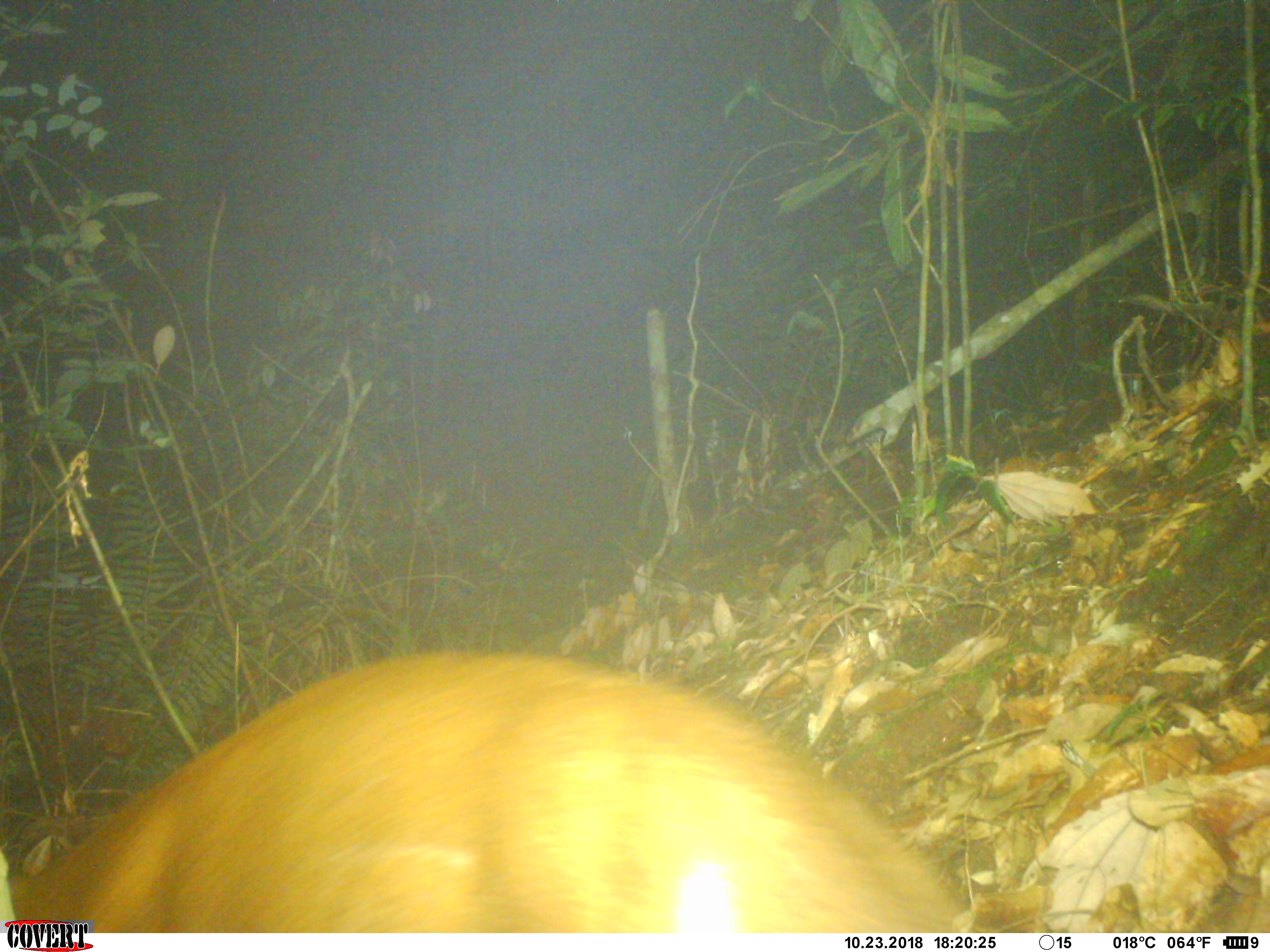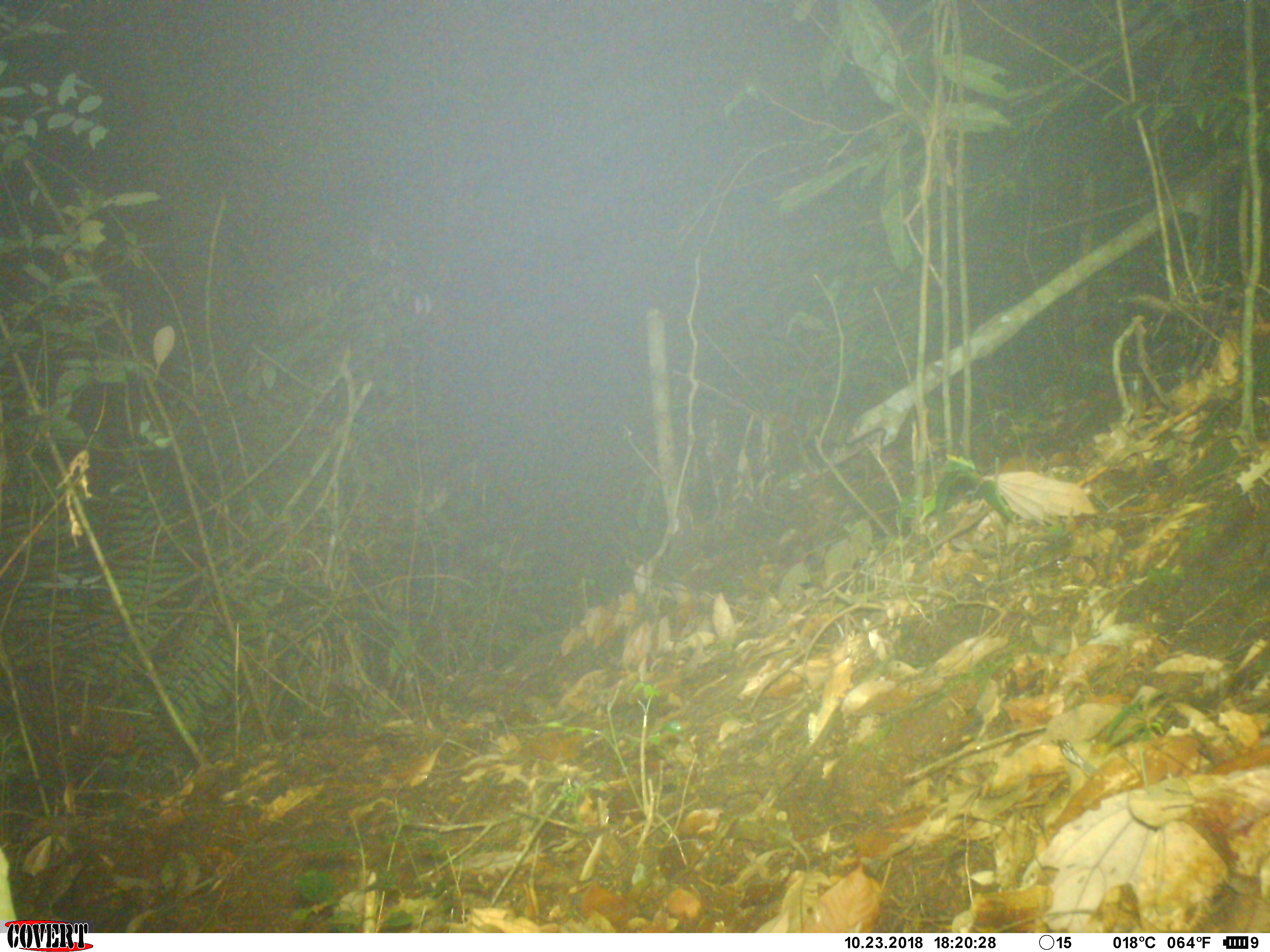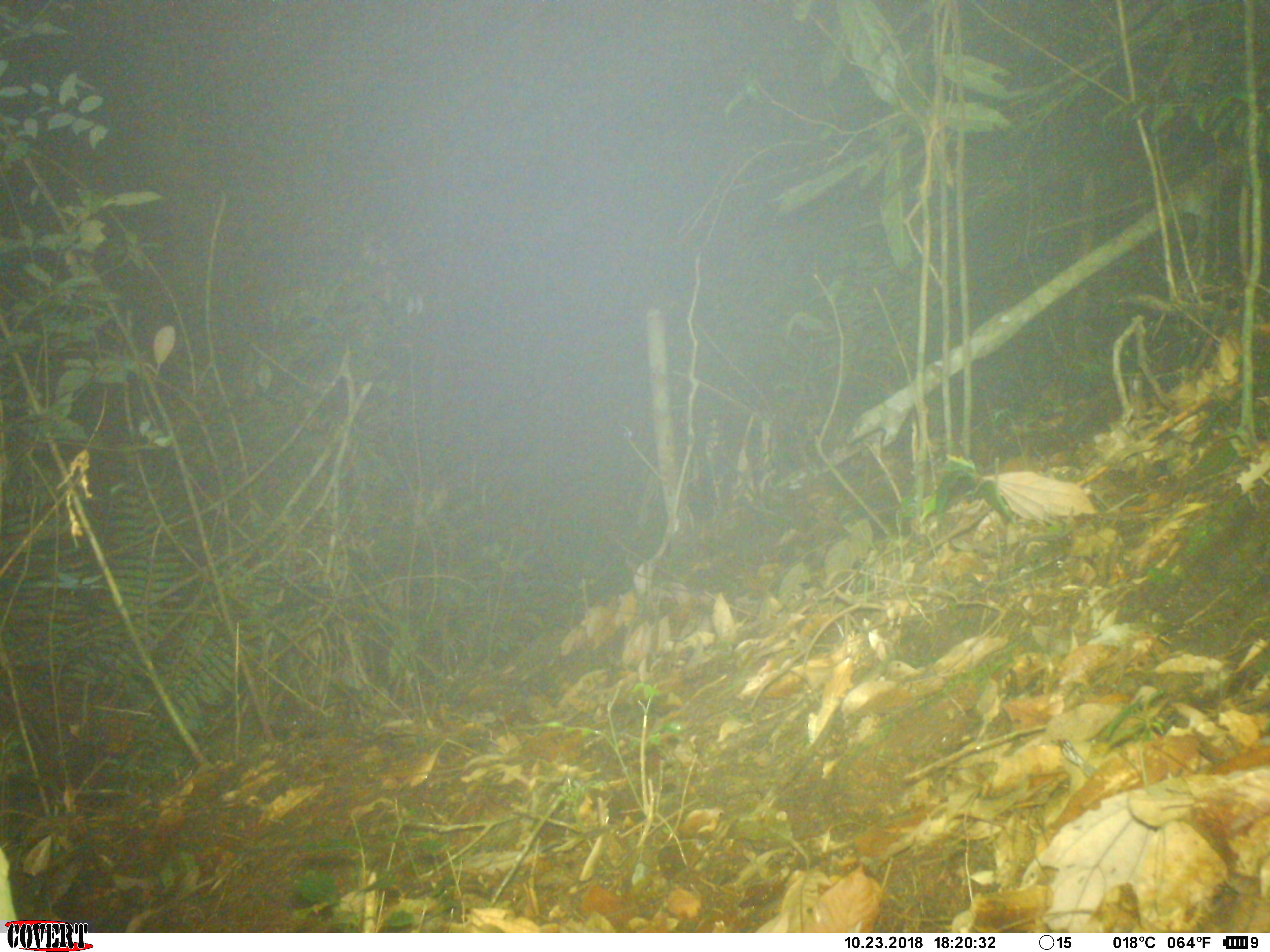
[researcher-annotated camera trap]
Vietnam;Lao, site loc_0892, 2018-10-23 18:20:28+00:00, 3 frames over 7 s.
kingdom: Animalia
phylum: Chordata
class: Mammalia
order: Artiodactyla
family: Cervidae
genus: Muntiacus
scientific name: Muntiacus rooseveltorum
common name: roosevelt's muntjac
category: roosevelts muntjac group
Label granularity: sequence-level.